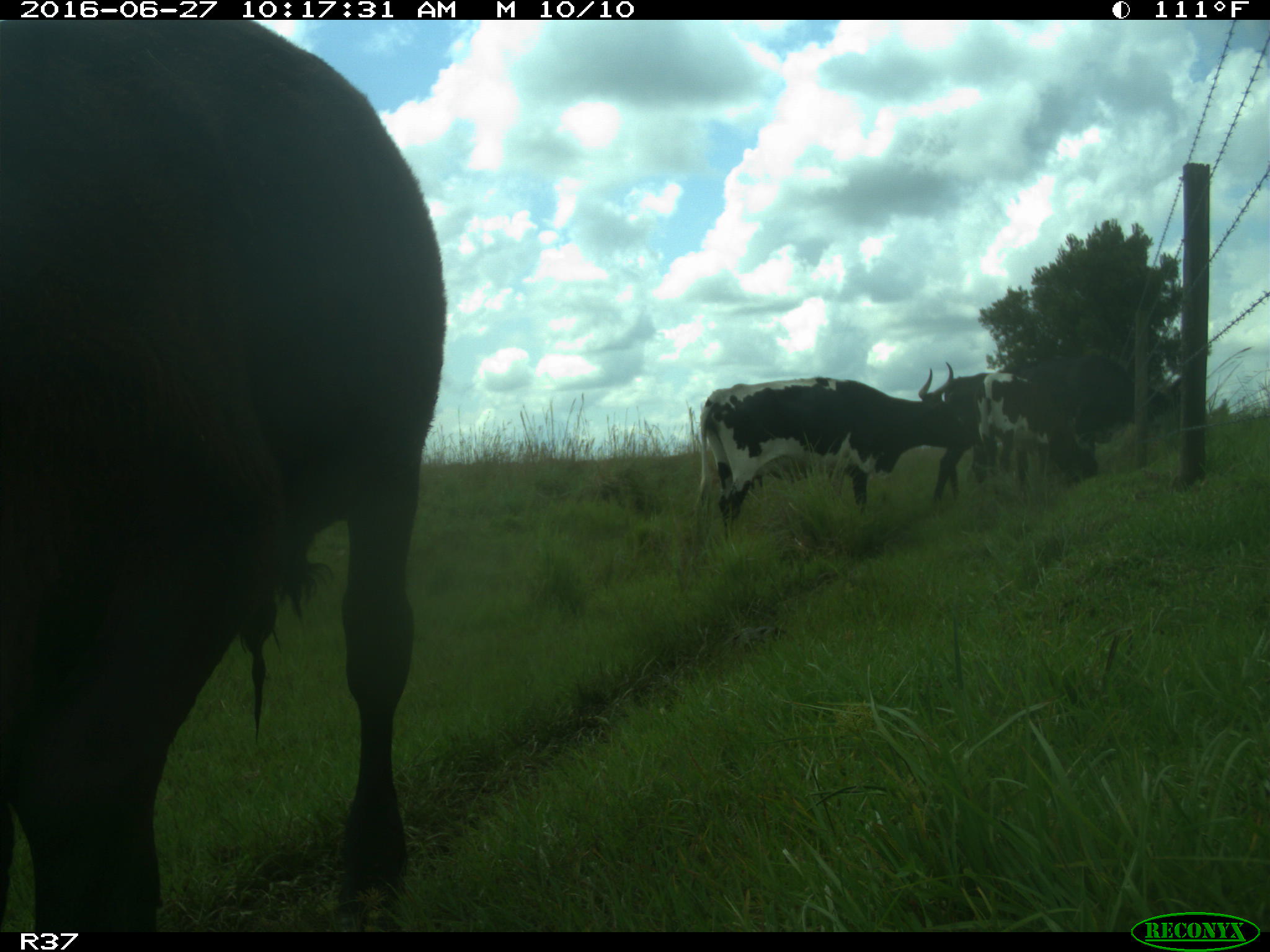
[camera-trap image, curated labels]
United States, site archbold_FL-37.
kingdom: Animalia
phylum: Chordata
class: Mammalia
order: Artiodactyla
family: Bovidae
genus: Bos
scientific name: Bos taurus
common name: domestic cow